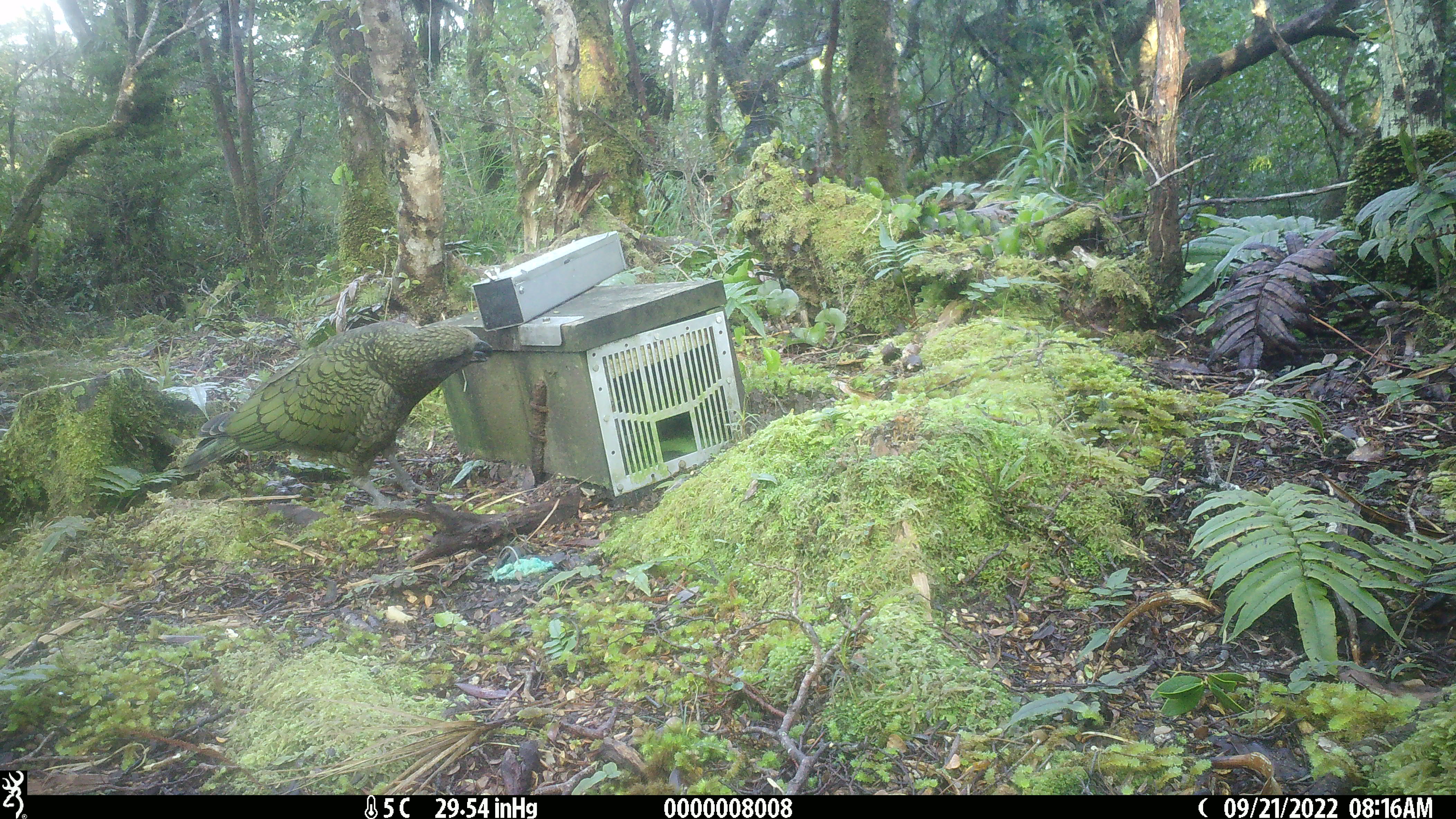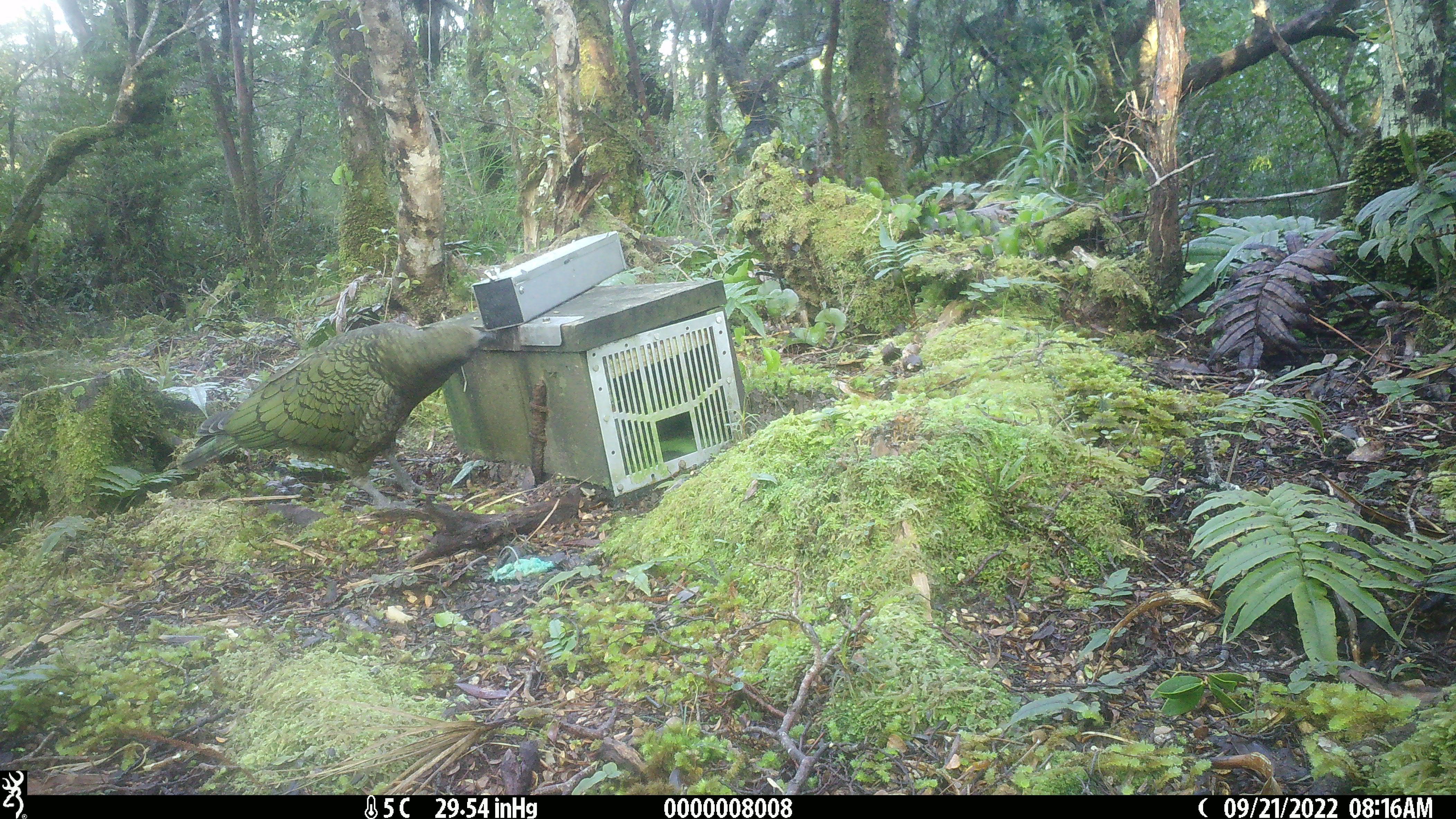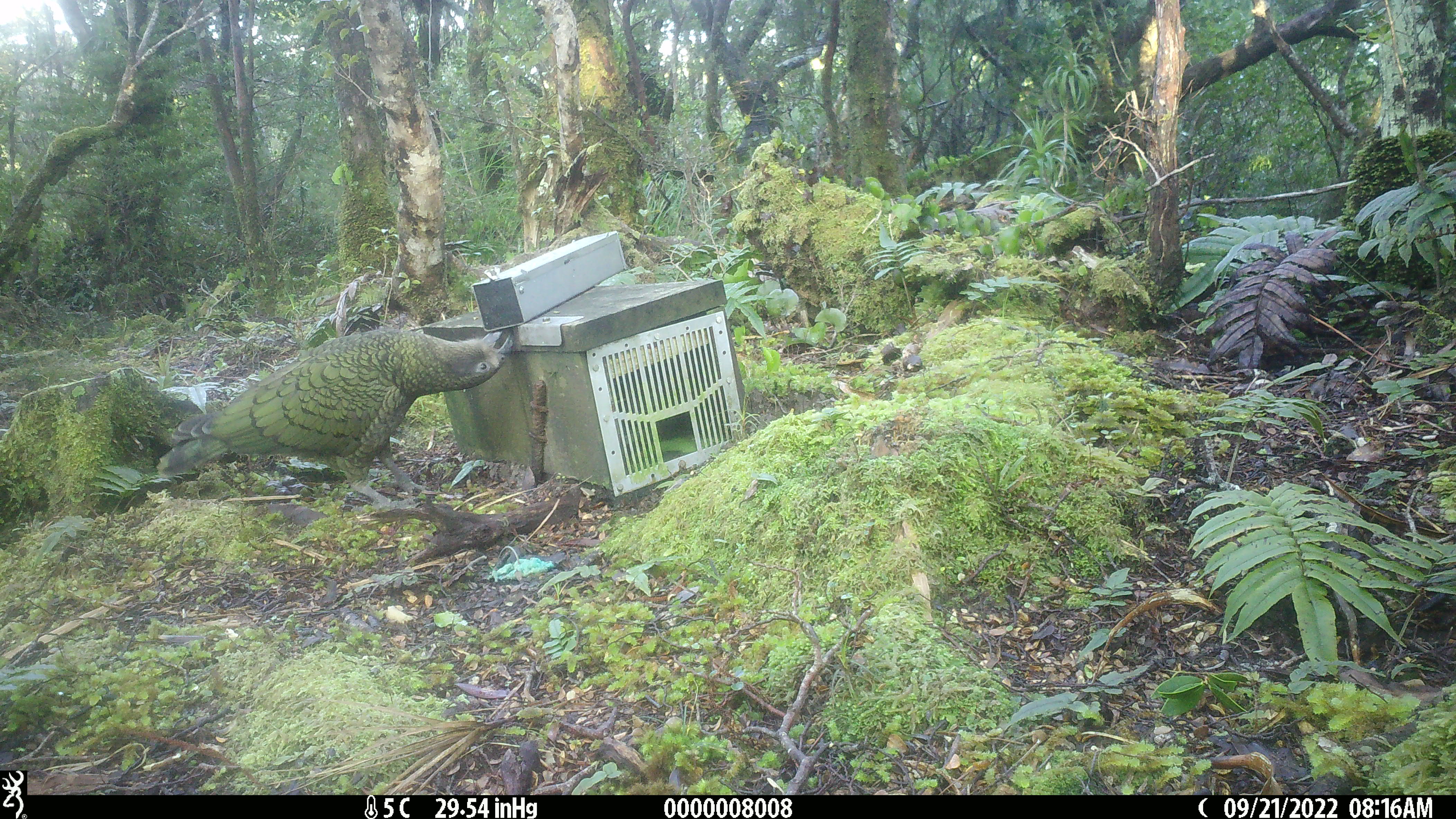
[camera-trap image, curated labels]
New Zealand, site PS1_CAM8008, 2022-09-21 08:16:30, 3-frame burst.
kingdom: Animalia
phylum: Chordata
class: Aves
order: Psittaciformes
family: Strigopidae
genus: Nestor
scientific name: Nestor notabilis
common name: kea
Kea (Nestor notabilis).